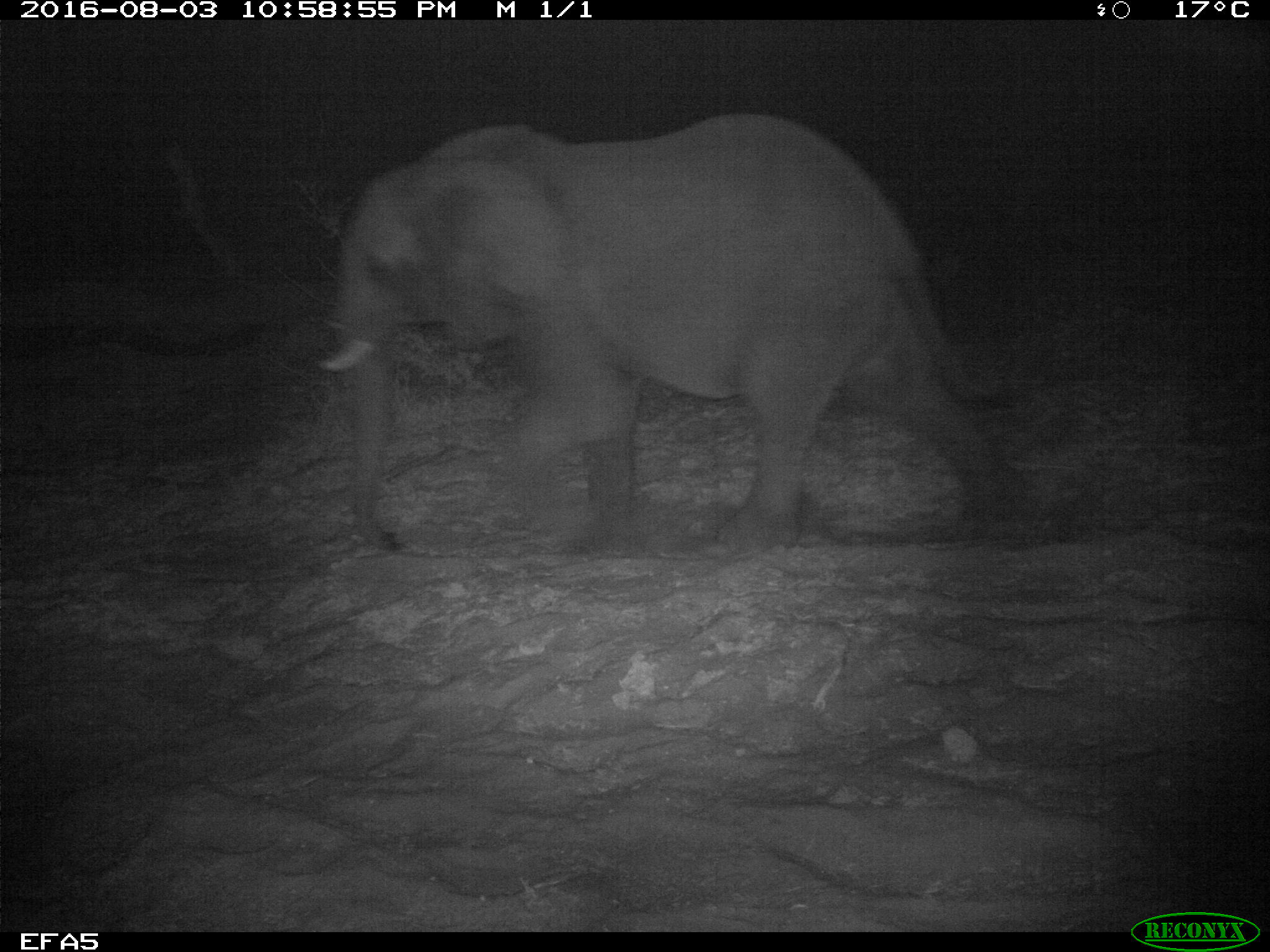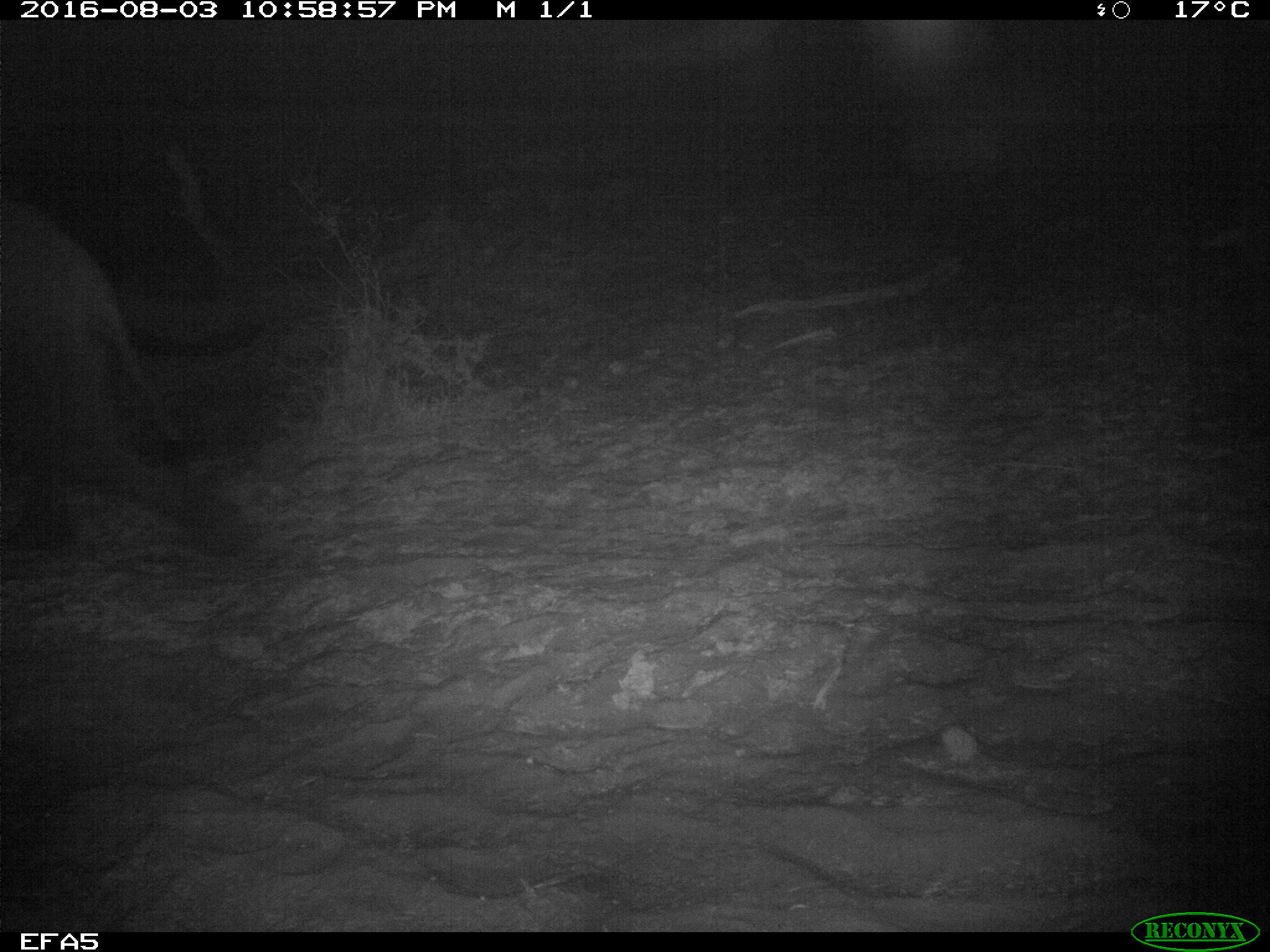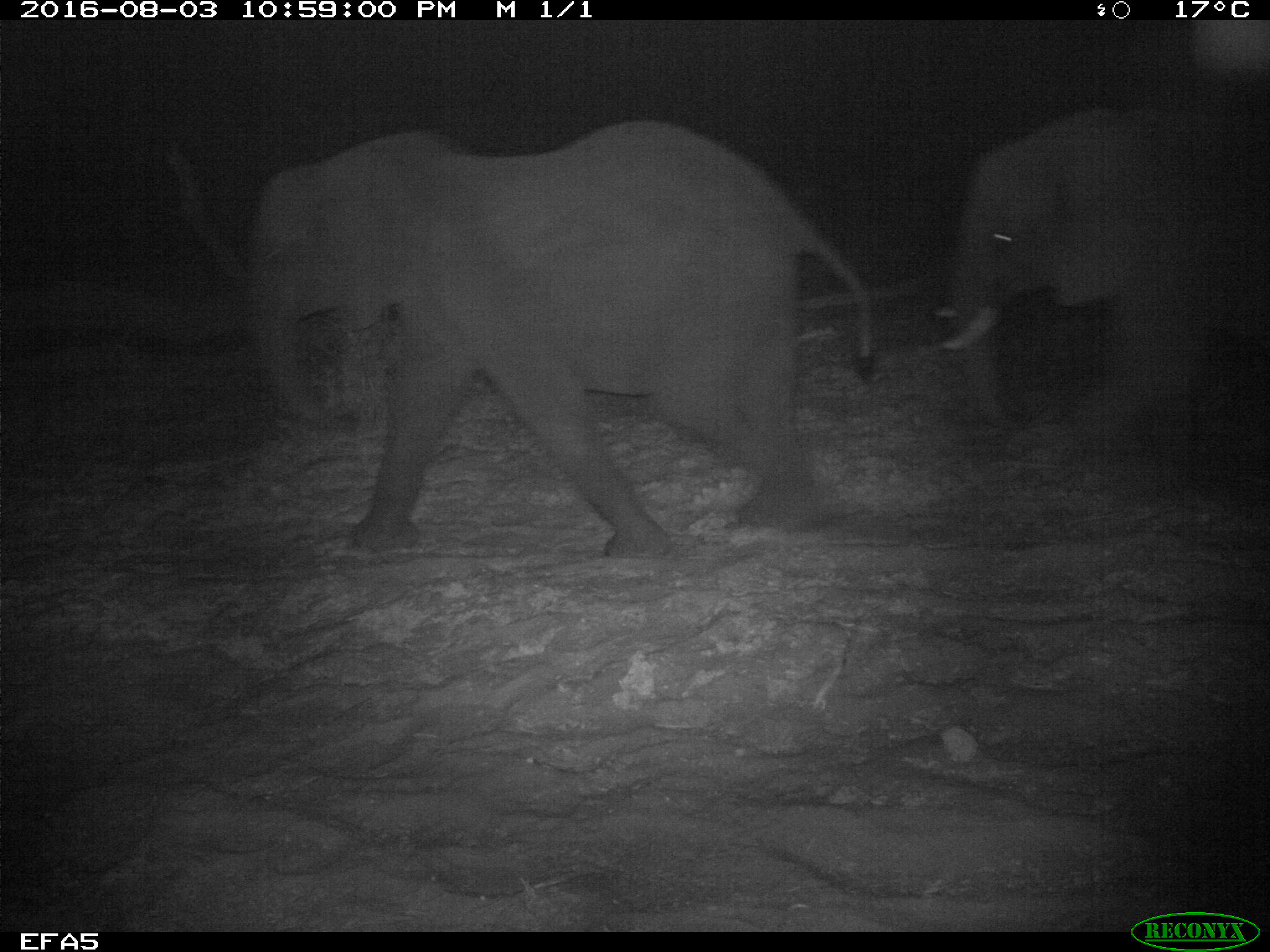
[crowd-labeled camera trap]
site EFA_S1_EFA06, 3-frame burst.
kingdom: Animalia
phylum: Chordata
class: Mammalia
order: Proboscidea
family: Elephantidae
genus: Loxodonta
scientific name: Loxodonta africana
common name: african bush elephant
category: elephant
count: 3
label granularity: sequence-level